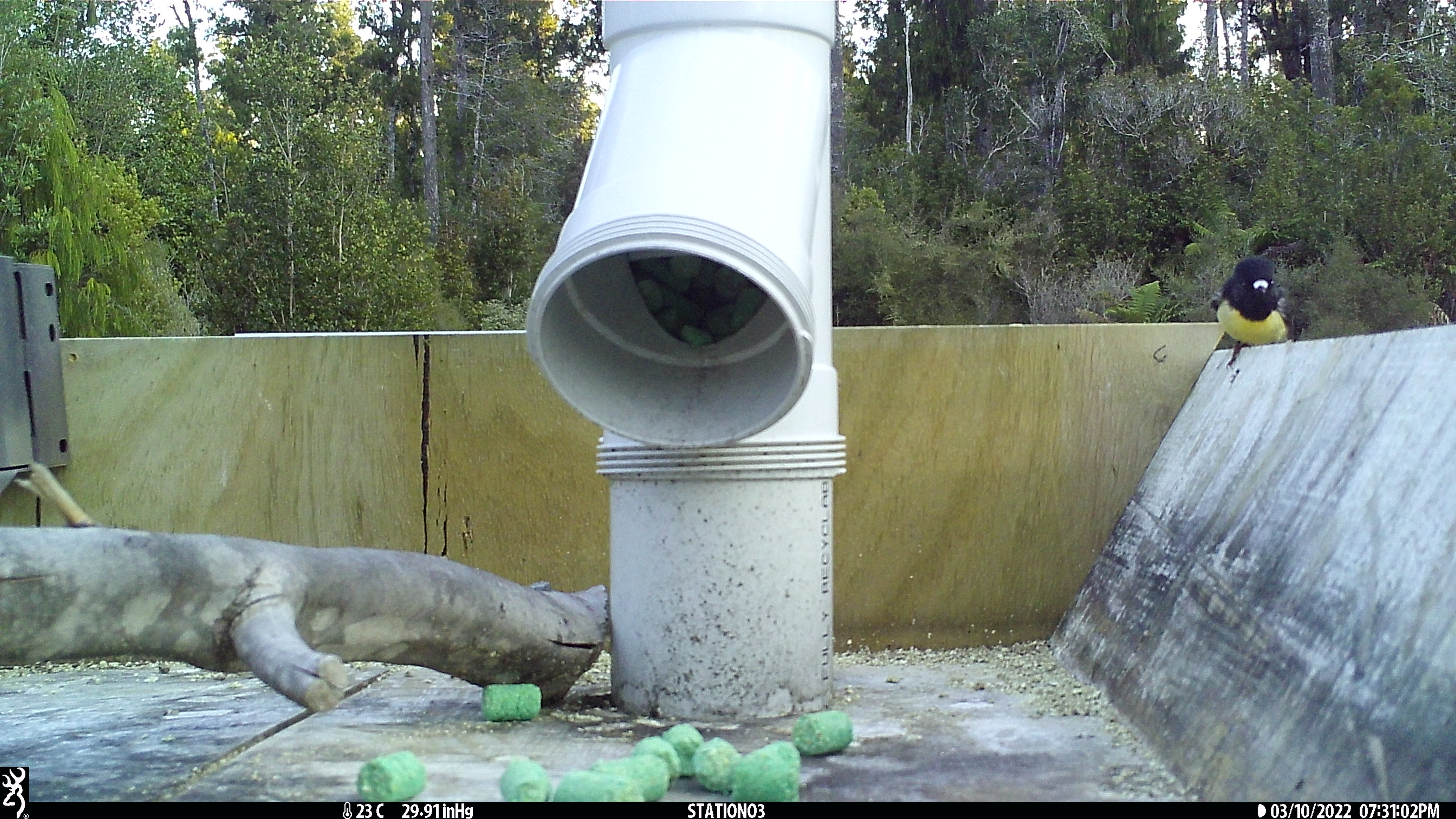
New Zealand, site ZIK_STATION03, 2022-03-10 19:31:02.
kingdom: Animalia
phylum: Chordata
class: Aves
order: Passeriformes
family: Petroicidae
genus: Petroica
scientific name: Petroica macrocephala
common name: tomtit